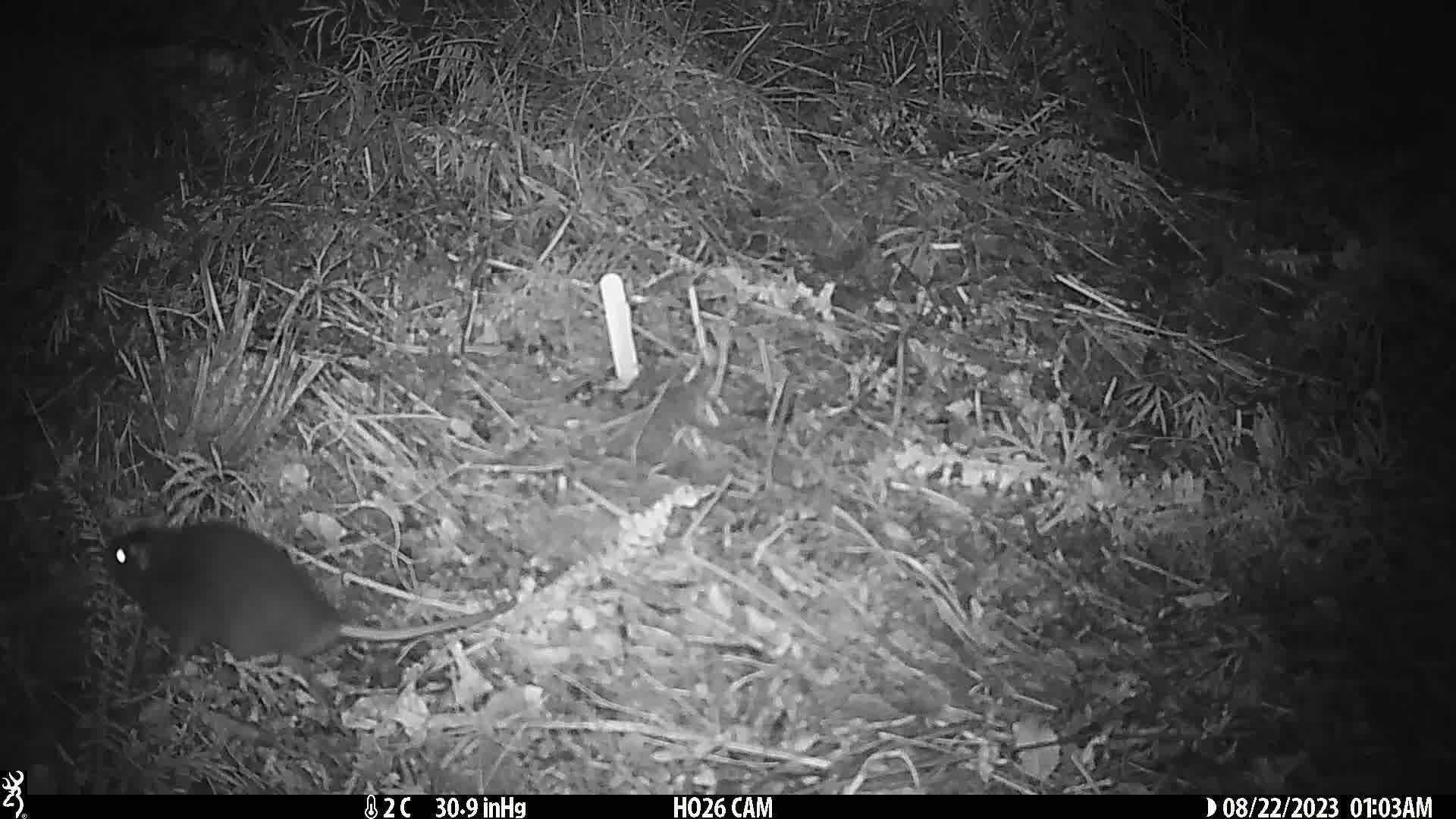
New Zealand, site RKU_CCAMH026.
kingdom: Animalia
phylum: Chordata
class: Mammalia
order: Rodentia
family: Muridae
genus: Rattus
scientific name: Rattus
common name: rat